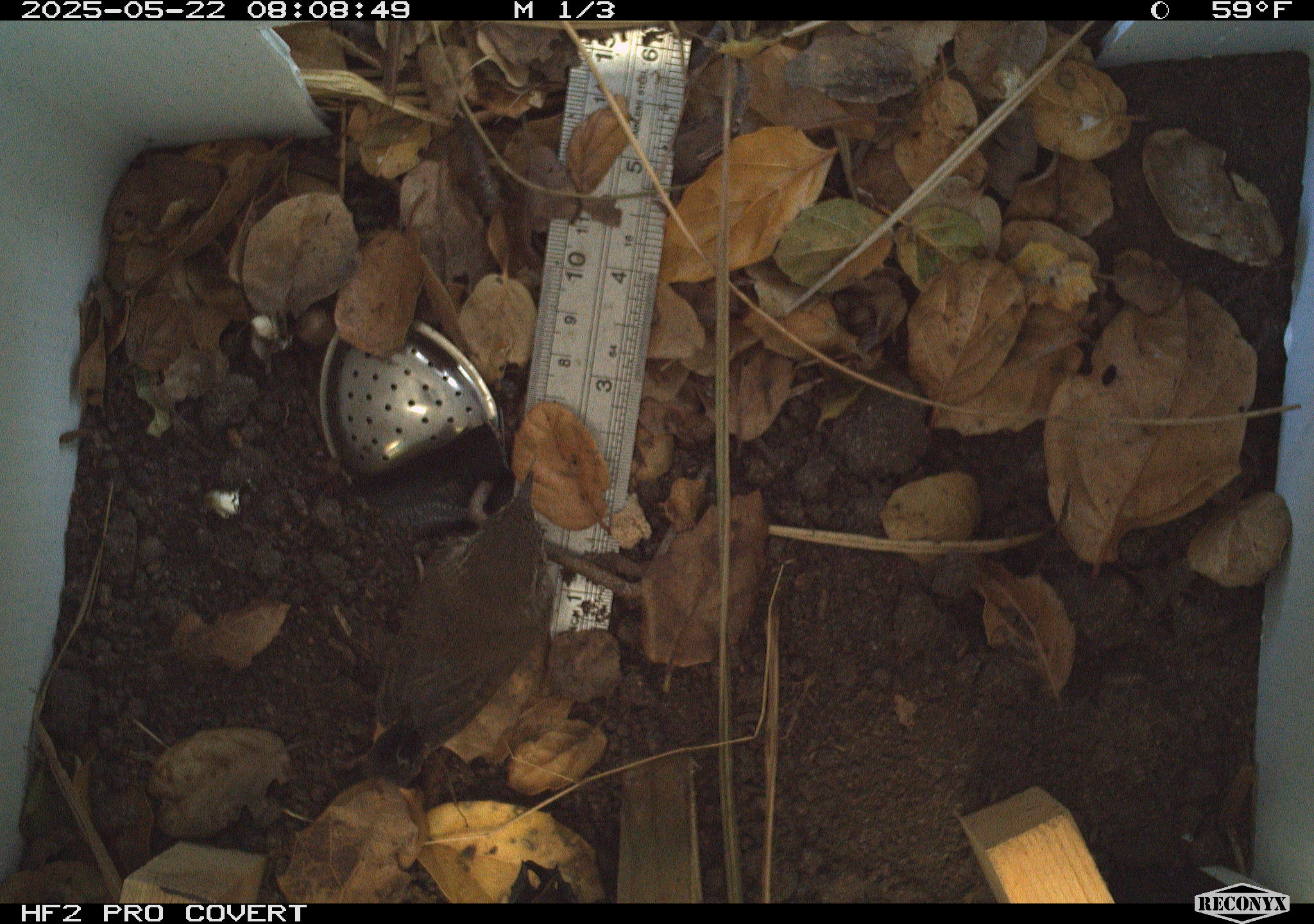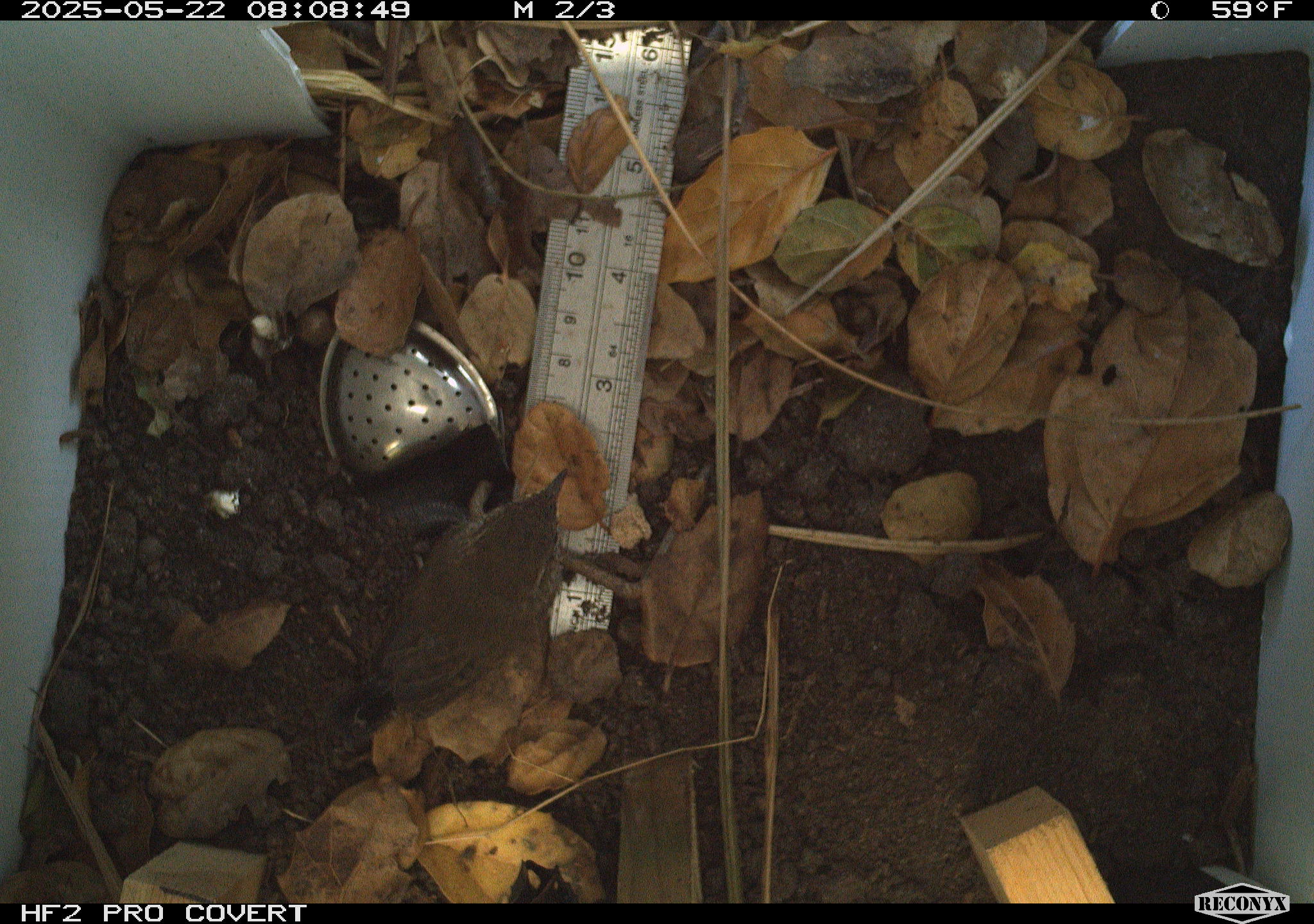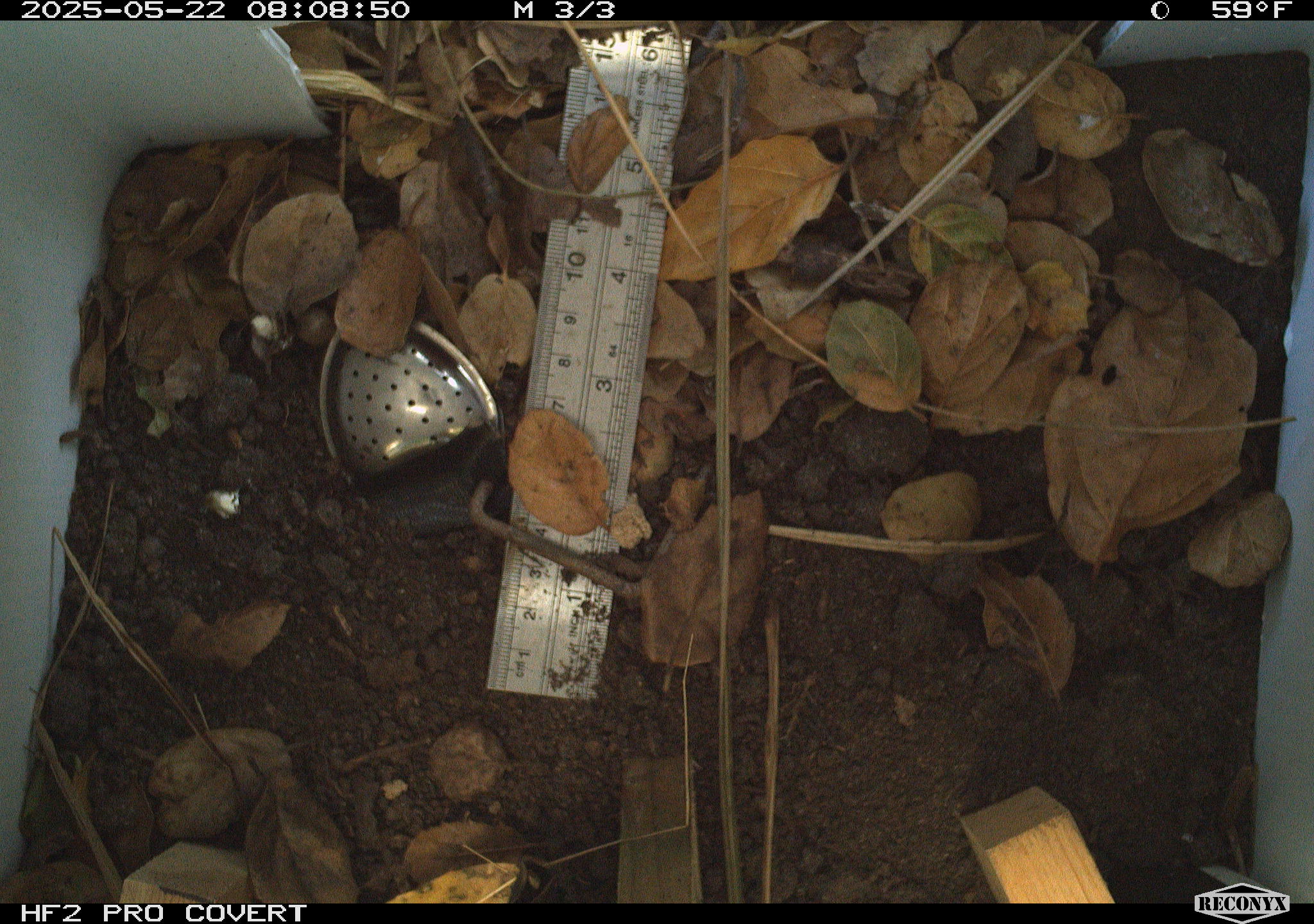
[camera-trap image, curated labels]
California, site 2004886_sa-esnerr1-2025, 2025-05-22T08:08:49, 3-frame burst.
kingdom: Animalia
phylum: Chordata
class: Aves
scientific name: Aves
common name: bird